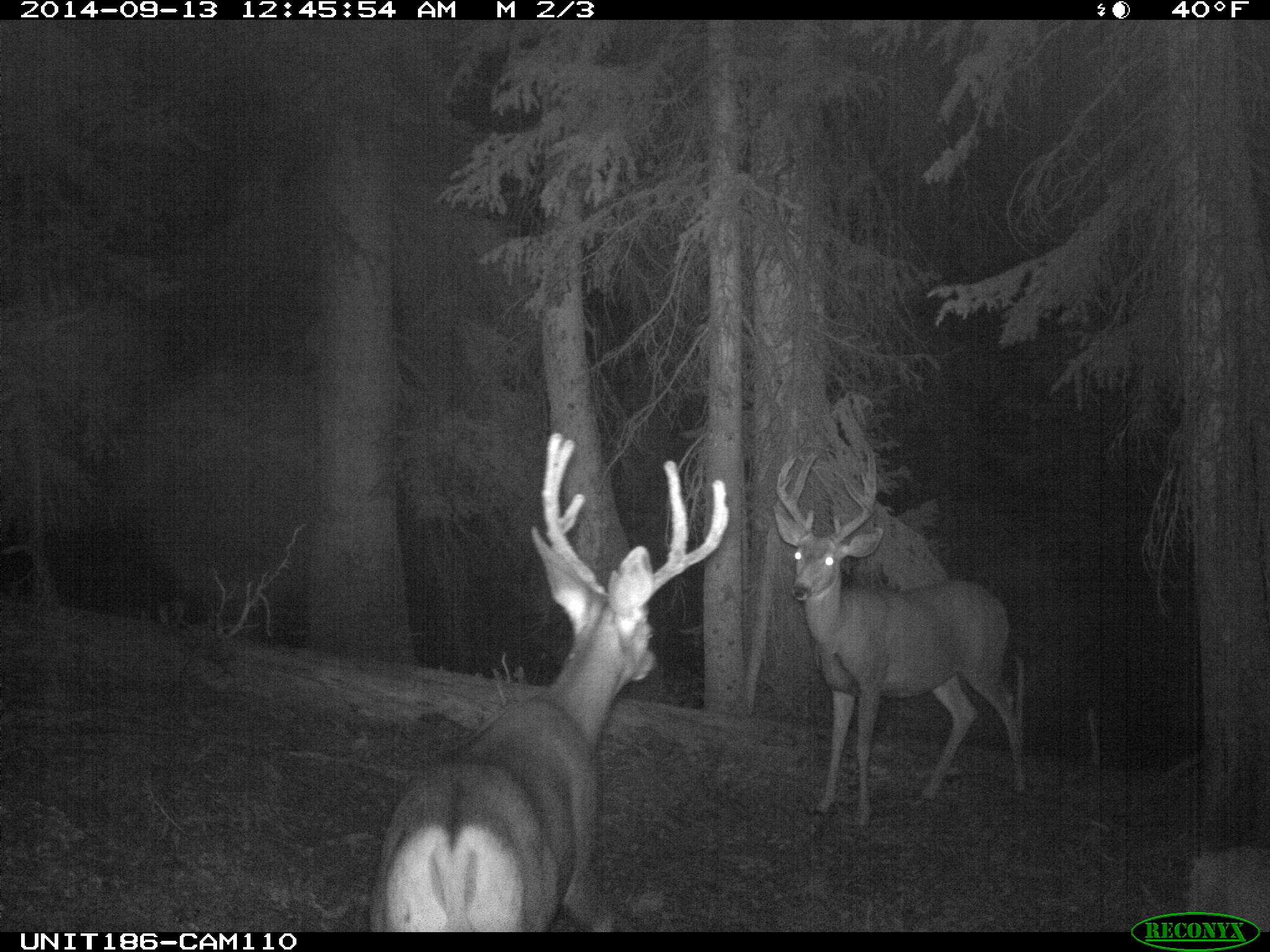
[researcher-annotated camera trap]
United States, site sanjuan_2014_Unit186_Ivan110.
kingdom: Animalia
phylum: Chordata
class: Mammalia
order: Artiodactyla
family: Cervidae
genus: Odocoileus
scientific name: Odocoileus hemionus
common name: mule deer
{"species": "Odocoileus hemionus (mule deer)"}